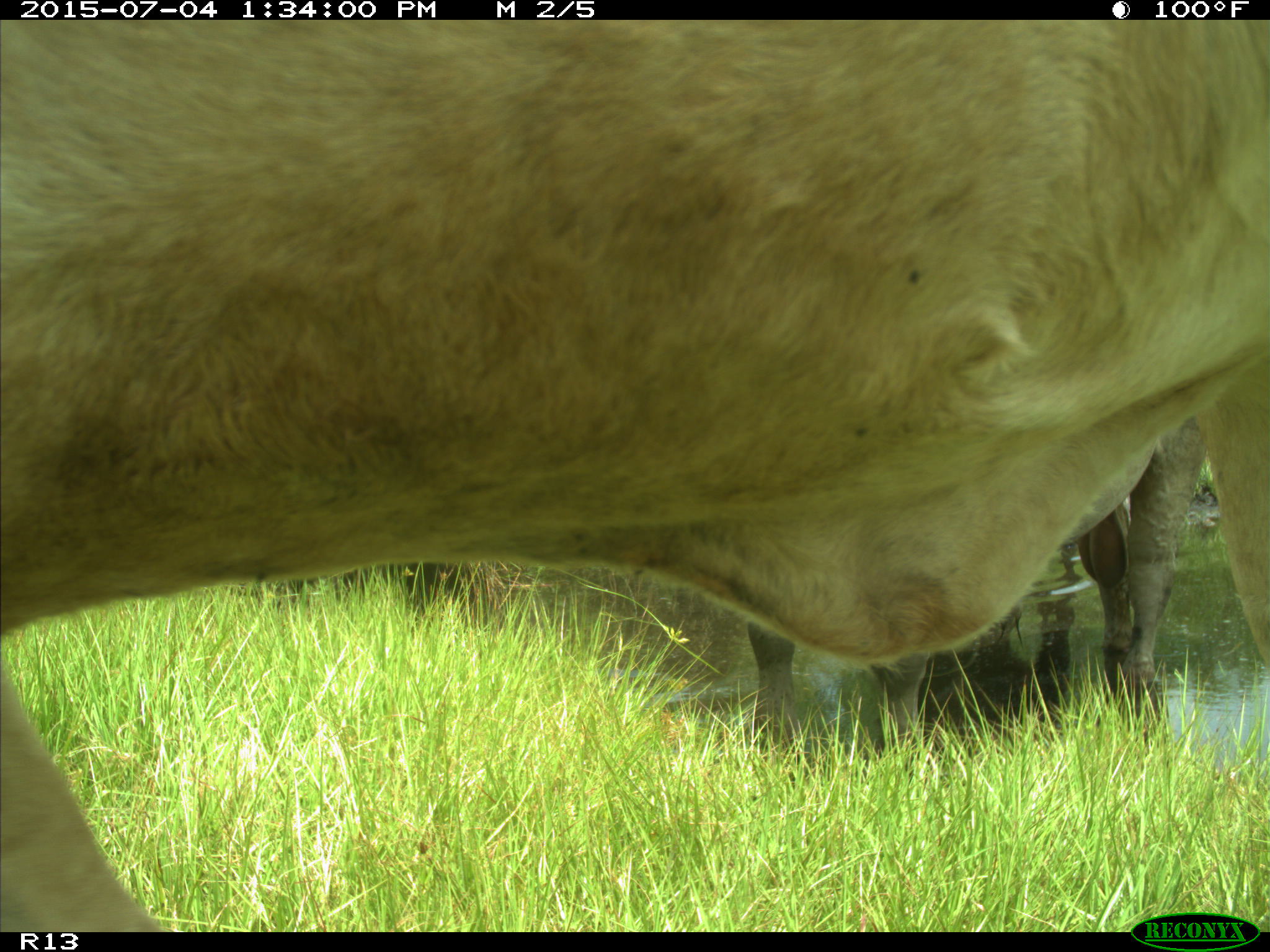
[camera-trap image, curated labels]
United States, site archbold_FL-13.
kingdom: Animalia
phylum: Chordata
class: Mammalia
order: Artiodactyla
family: Bovidae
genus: Bos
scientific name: Bos taurus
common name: domestic cow